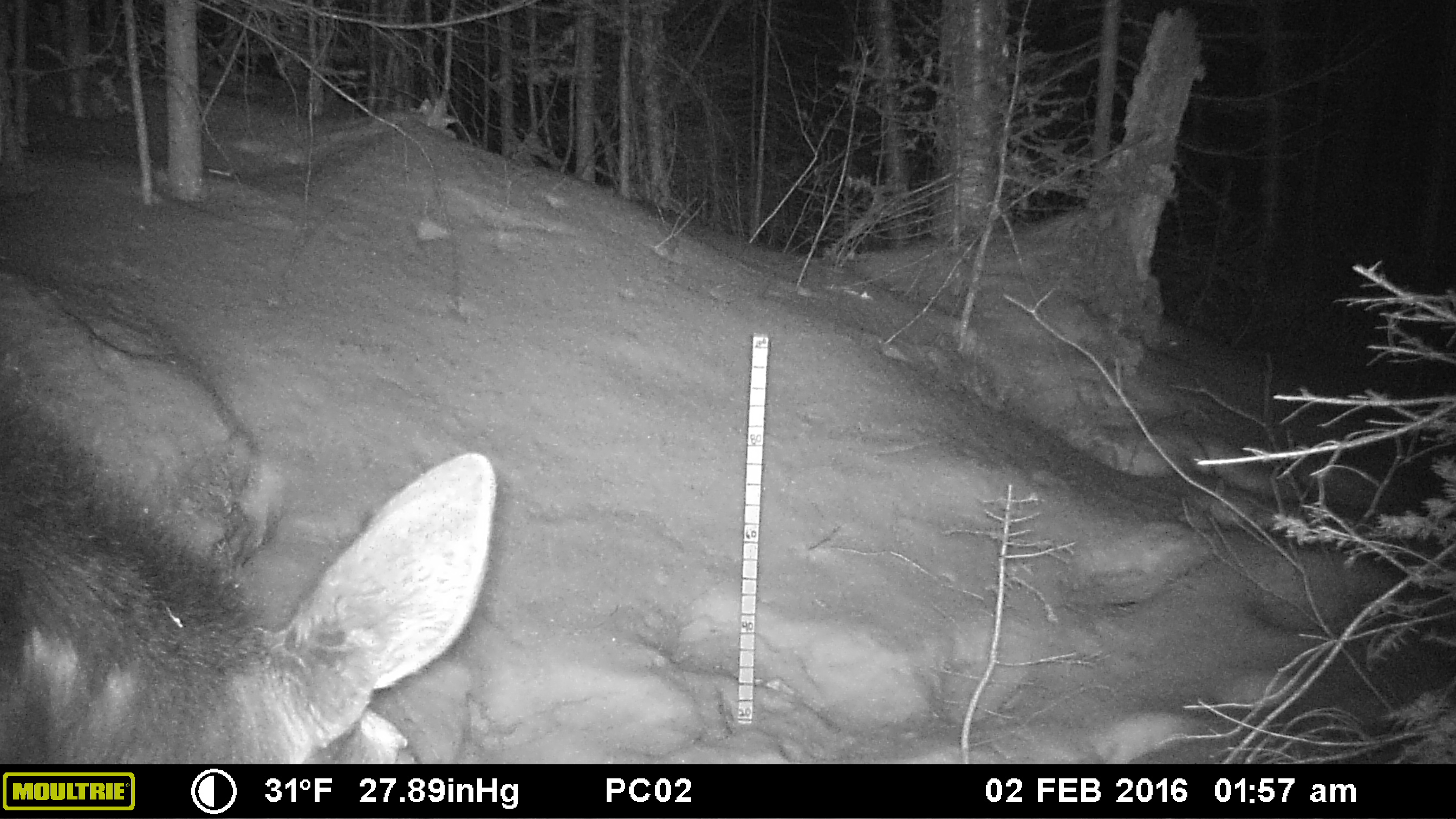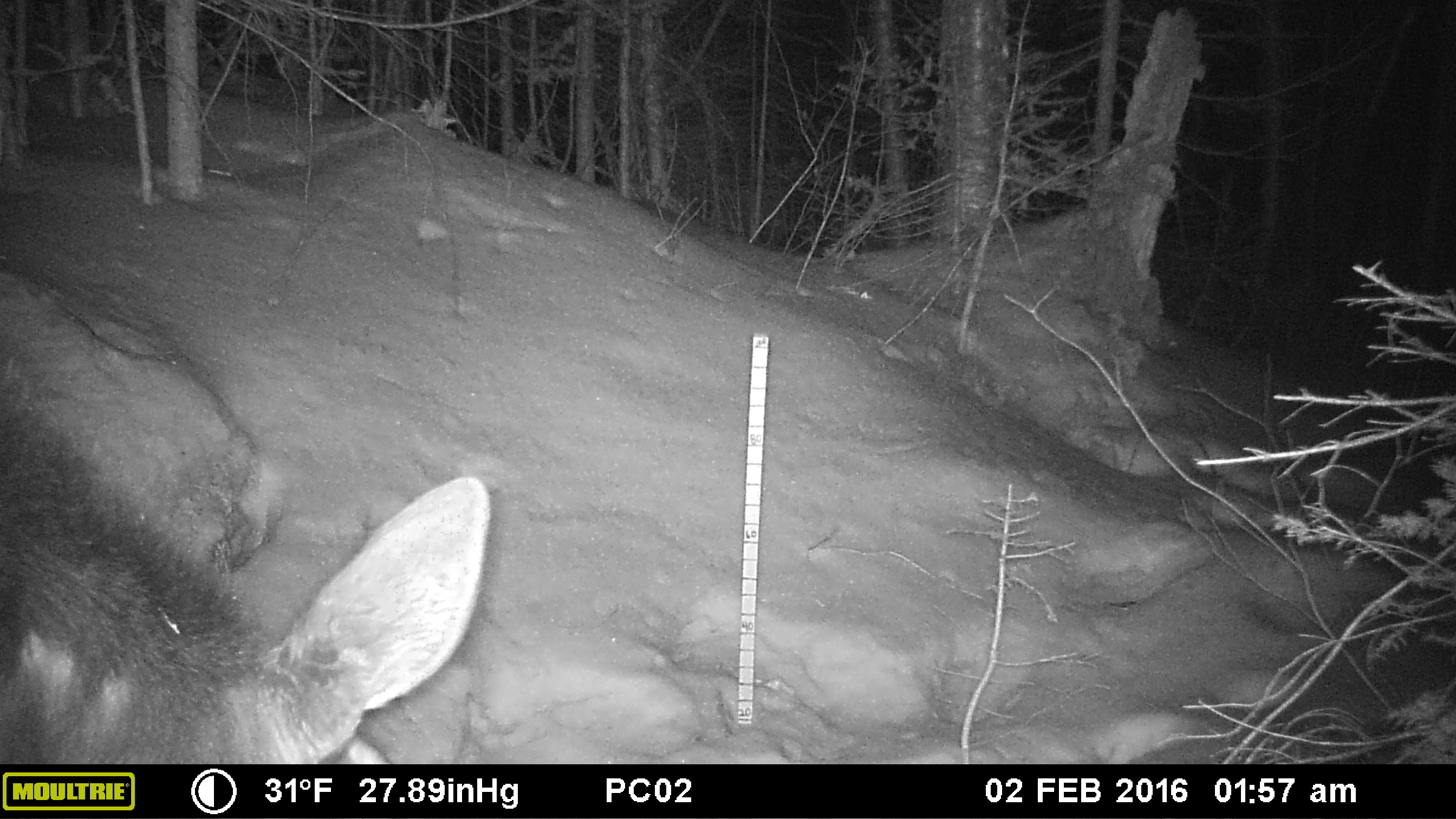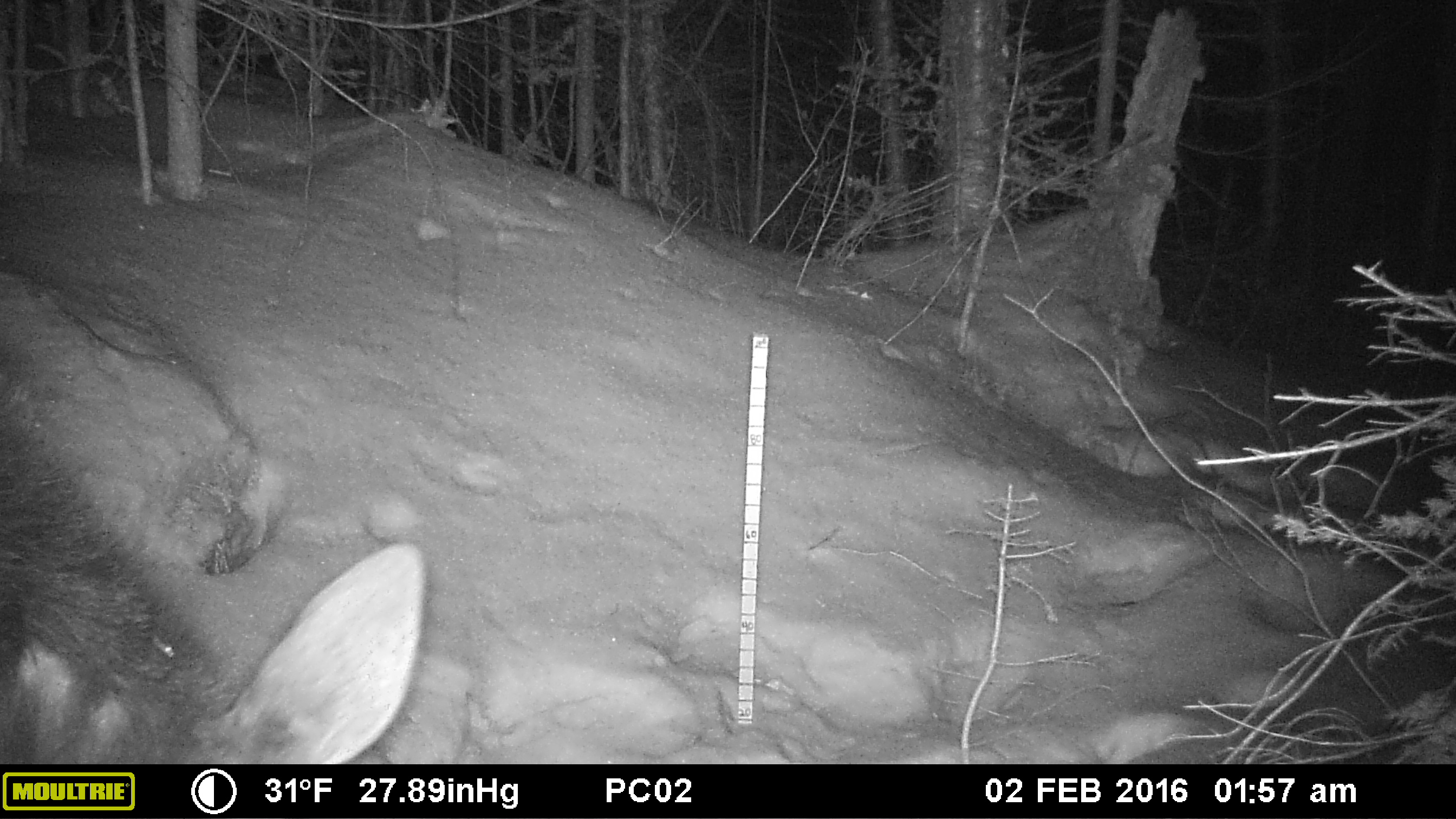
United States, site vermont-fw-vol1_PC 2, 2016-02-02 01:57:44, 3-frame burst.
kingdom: Animalia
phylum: Chordata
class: Mammalia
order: Artiodactyla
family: Cervidae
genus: Alces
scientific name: Alces alces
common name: moose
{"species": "moose (Alces alces)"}